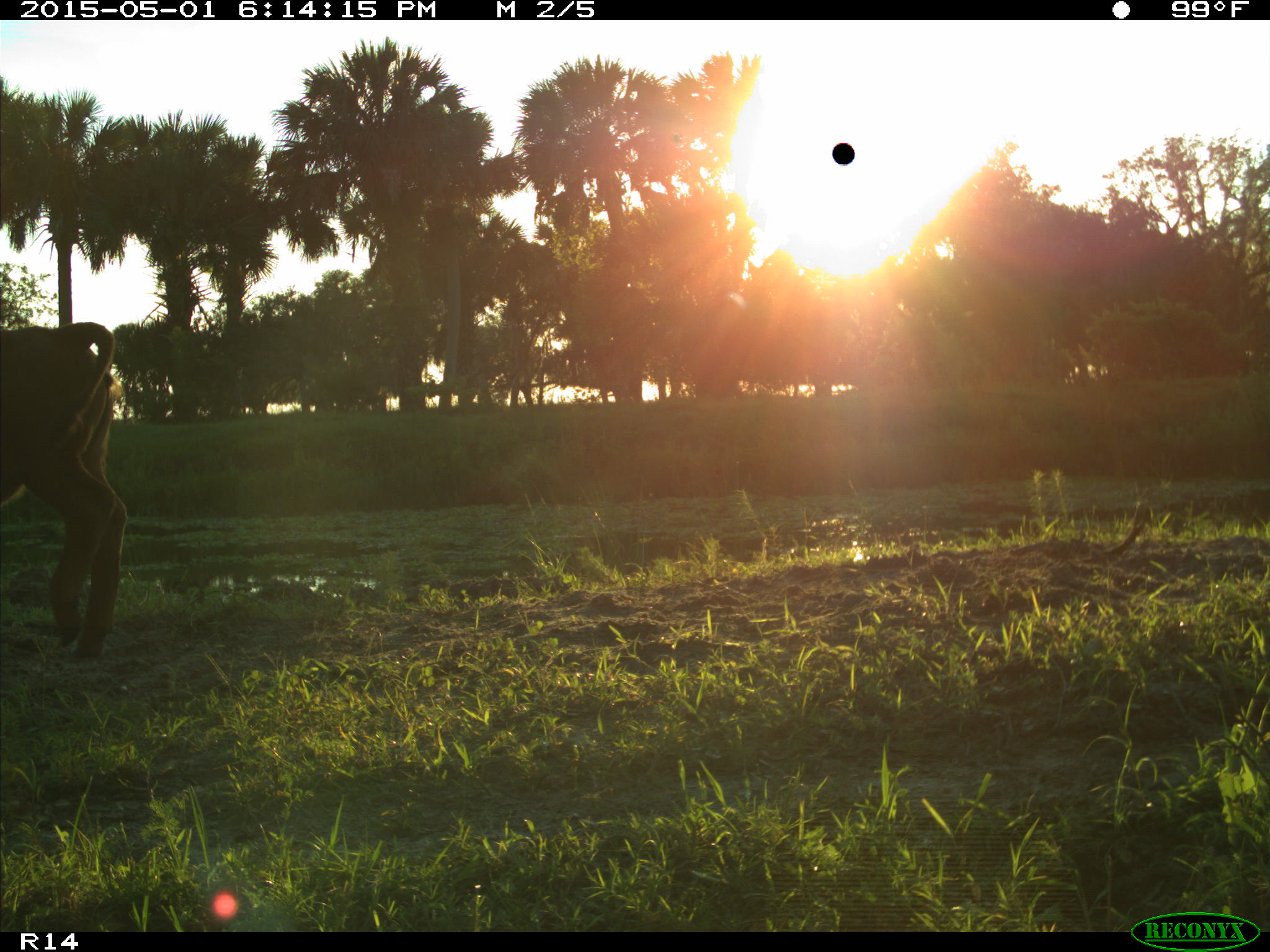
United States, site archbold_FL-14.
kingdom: Animalia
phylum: Chordata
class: Mammalia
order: Artiodactyla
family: Bovidae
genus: Bos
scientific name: Bos taurus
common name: domestic cow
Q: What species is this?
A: Bos taurus (domestic cow).